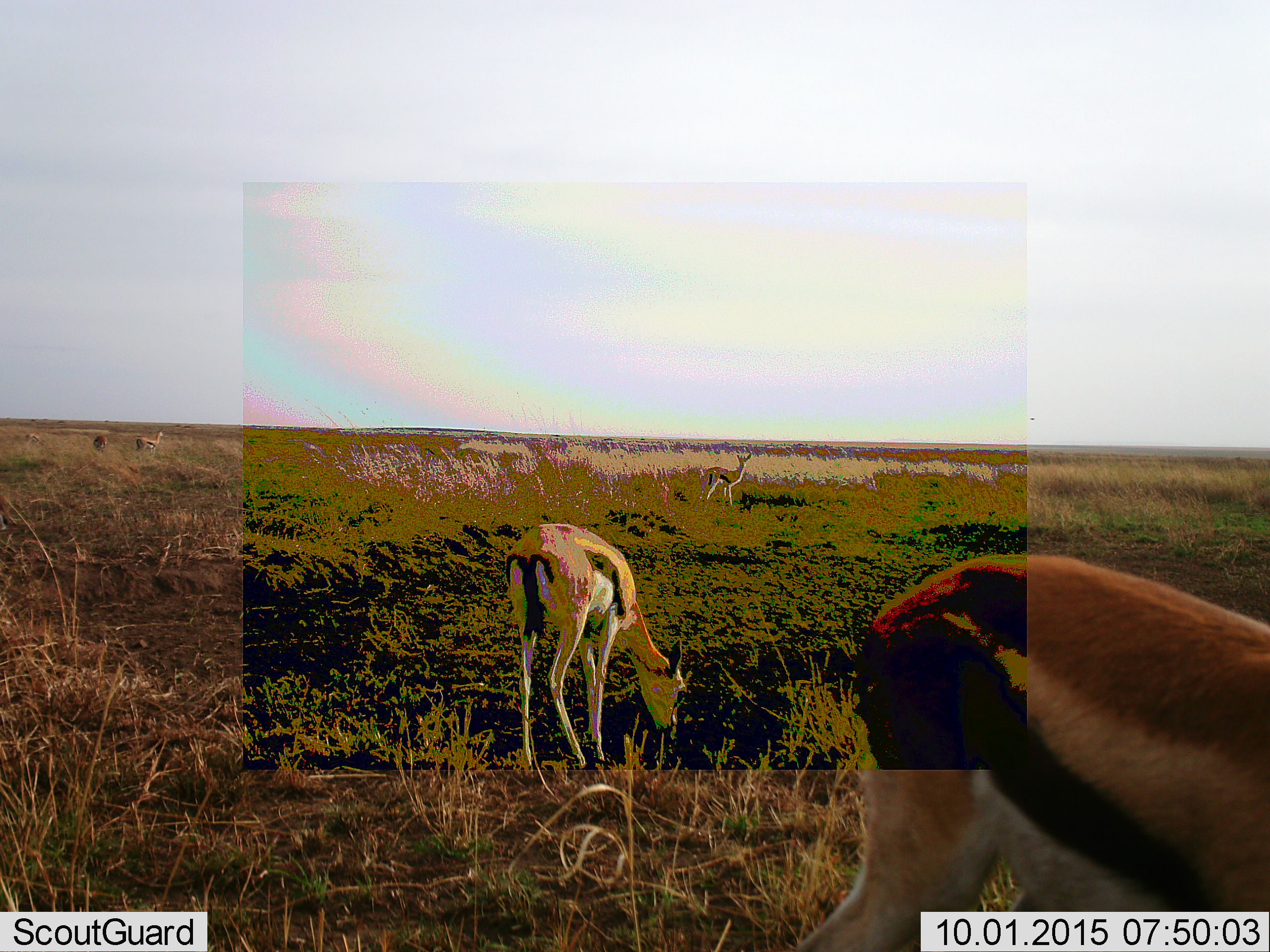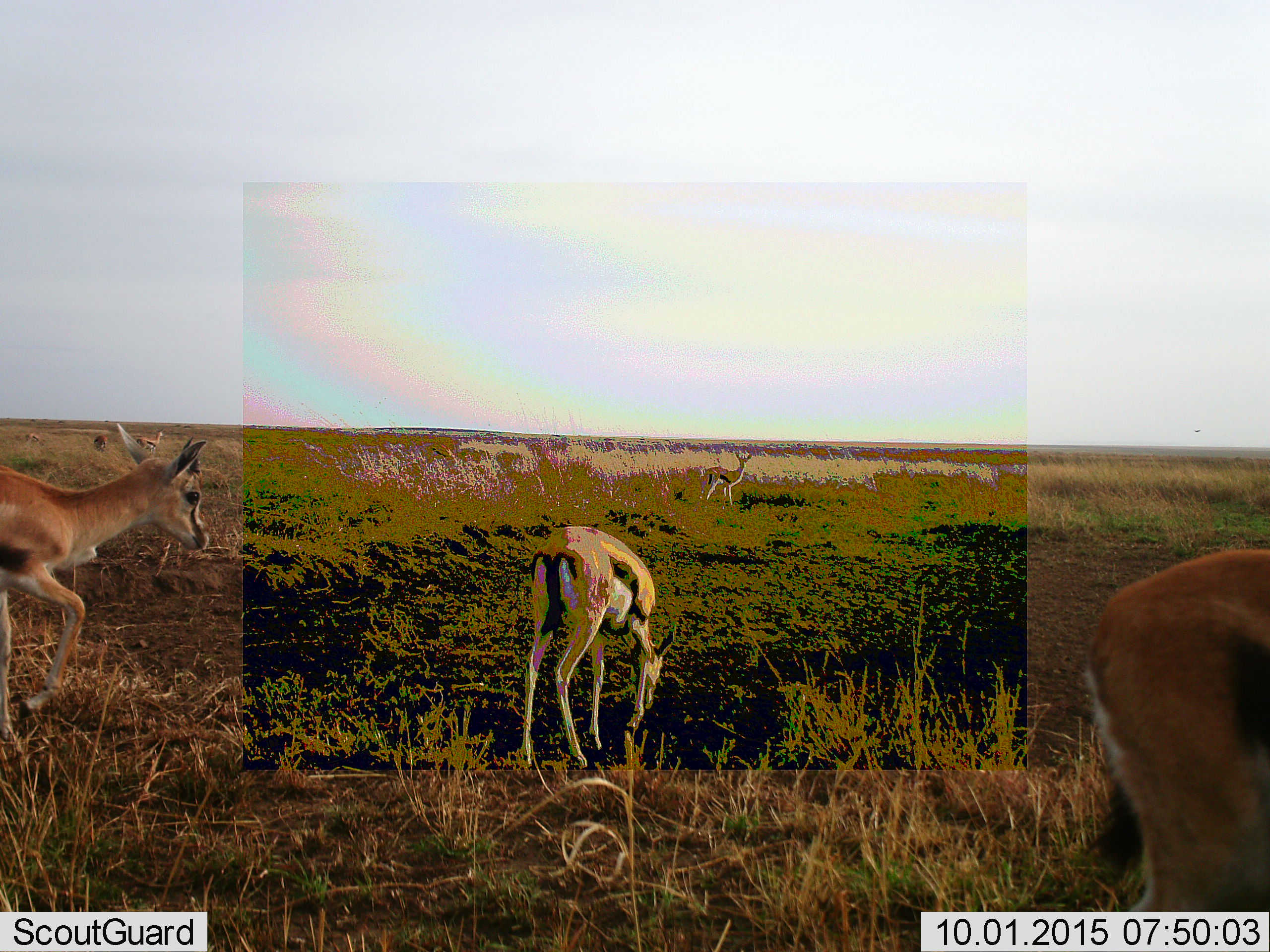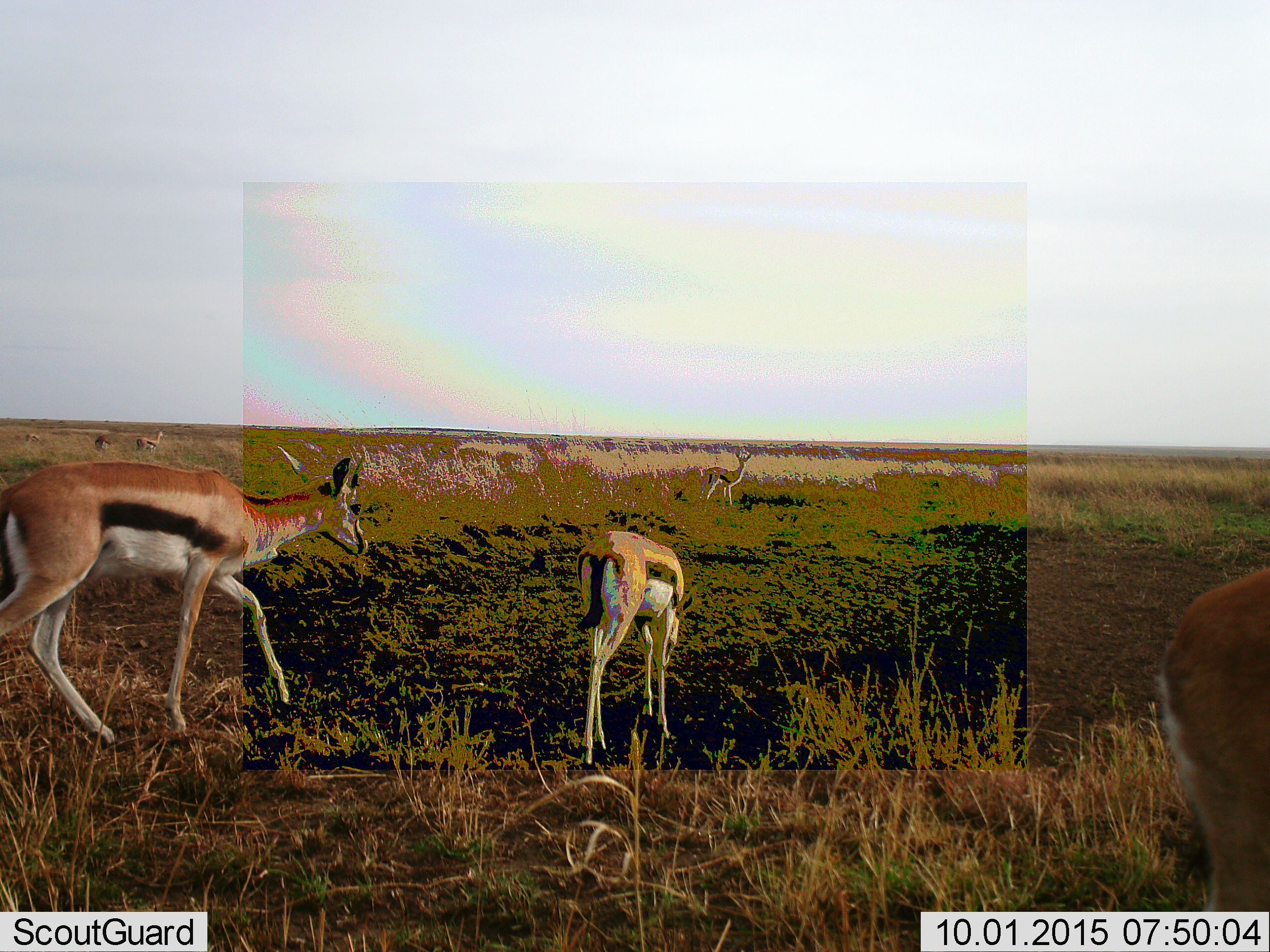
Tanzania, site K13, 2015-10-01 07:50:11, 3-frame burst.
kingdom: Animalia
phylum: Chordata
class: Mammalia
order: Artiodactyla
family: Bovidae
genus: Eudorcas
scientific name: Eudorcas thomsonii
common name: thomson's gazelle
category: gazellethomsons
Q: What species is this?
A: Gazellethomsons (thomson's gazelle) (Eudorcas thomsonii).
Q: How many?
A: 6.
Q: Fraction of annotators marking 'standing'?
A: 90%.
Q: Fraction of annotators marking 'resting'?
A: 0%.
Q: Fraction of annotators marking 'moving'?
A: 70%.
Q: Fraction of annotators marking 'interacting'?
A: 10%.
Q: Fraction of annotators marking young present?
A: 0%.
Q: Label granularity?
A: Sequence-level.